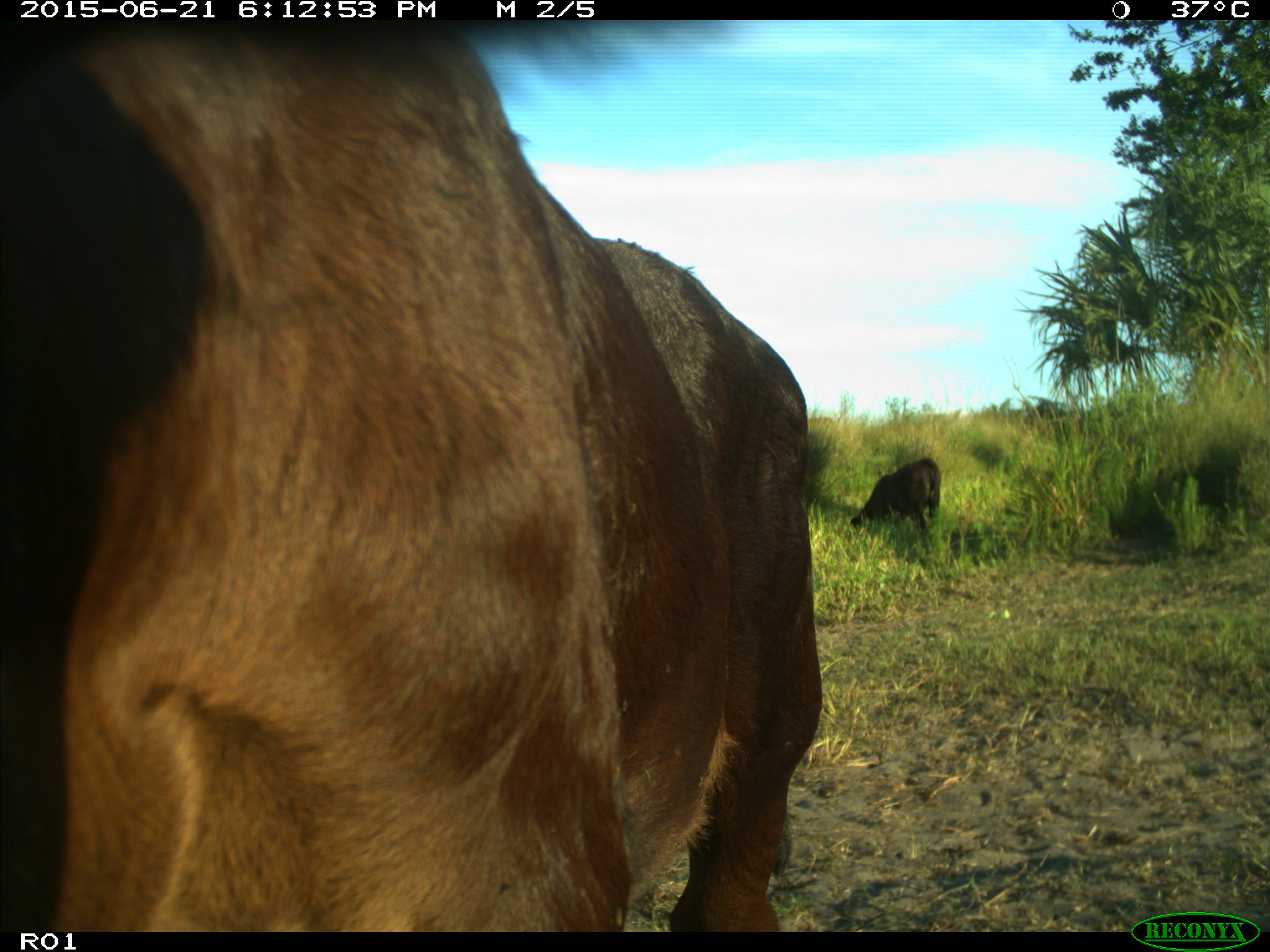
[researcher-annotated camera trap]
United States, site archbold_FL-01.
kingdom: Animalia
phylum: Chordata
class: Mammalia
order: Artiodactyla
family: Bovidae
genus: Bos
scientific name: Bos taurus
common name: domestic cow